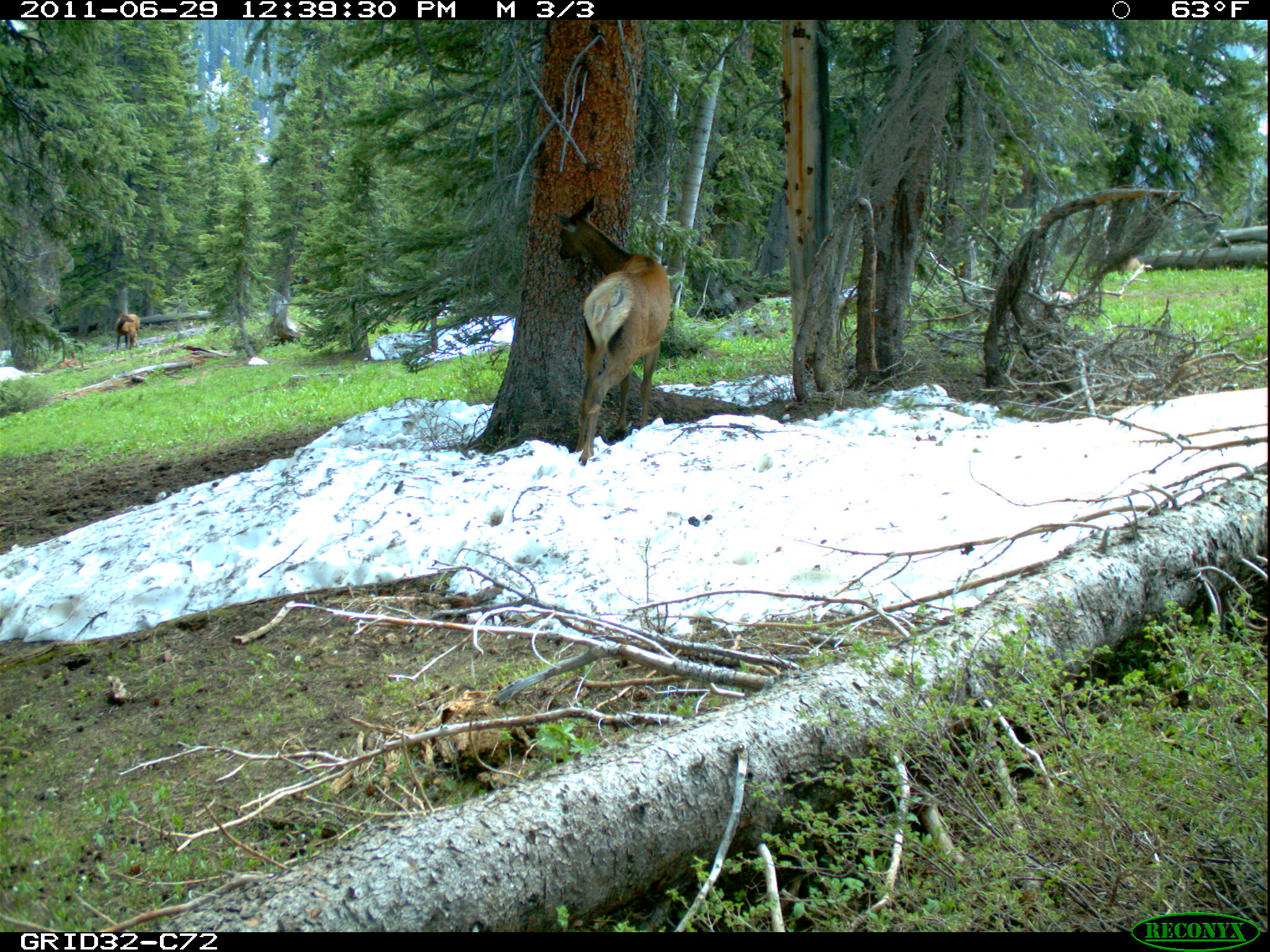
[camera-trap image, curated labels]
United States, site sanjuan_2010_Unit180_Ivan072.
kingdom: Animalia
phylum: Chordata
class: Mammalia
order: Artiodactyla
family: Cervidae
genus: Cervus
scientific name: Cervus elaphus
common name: red deer